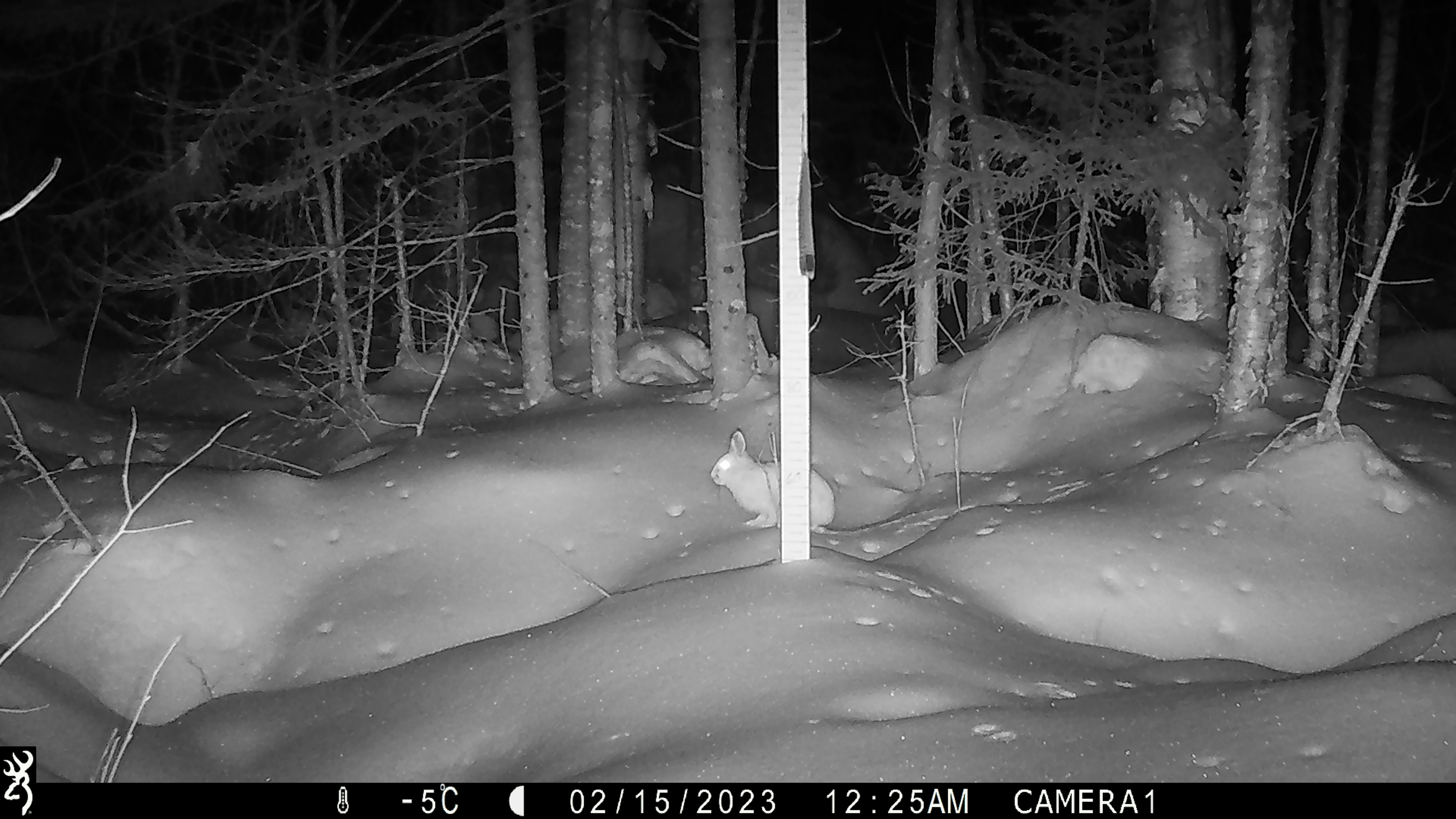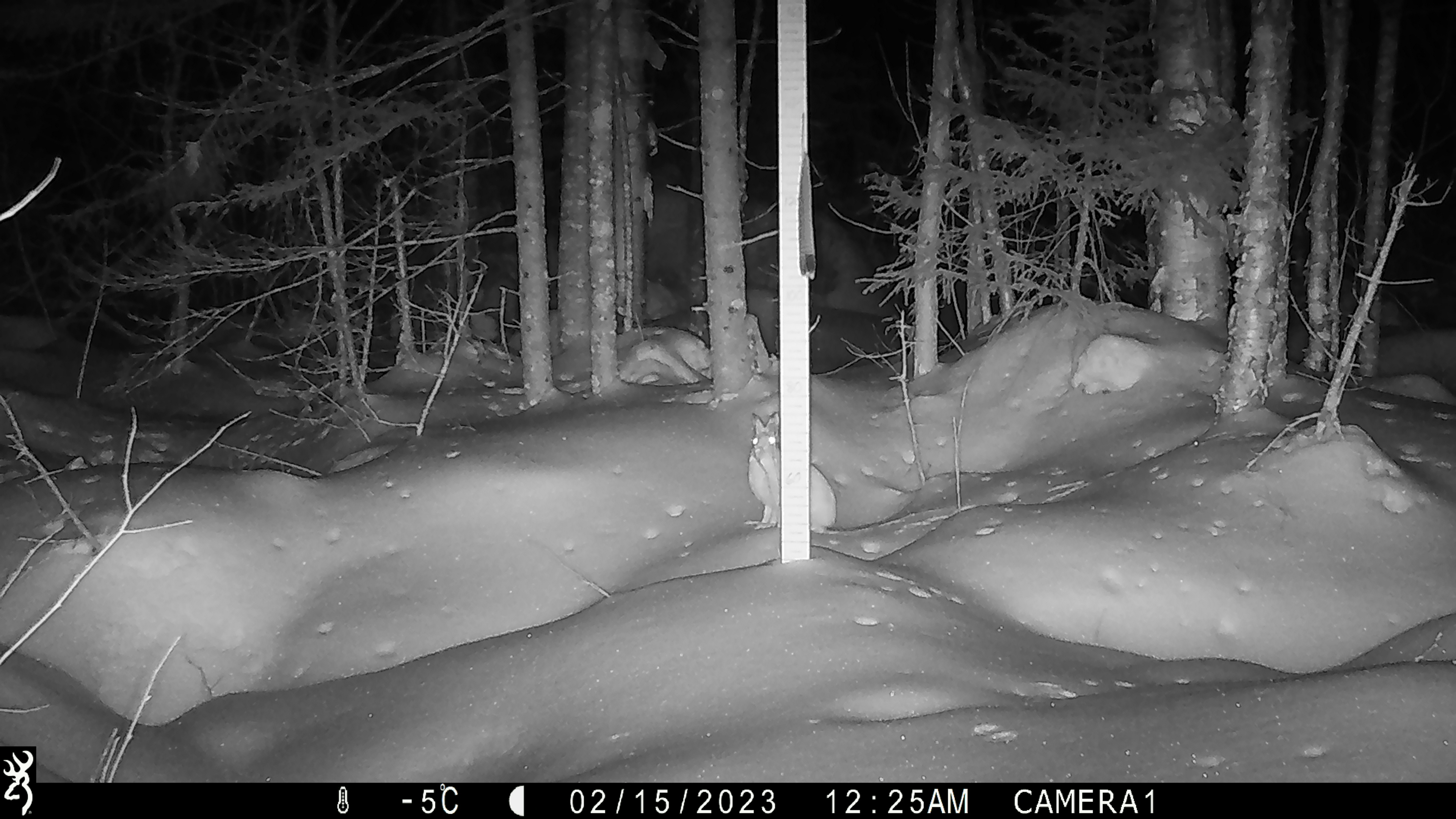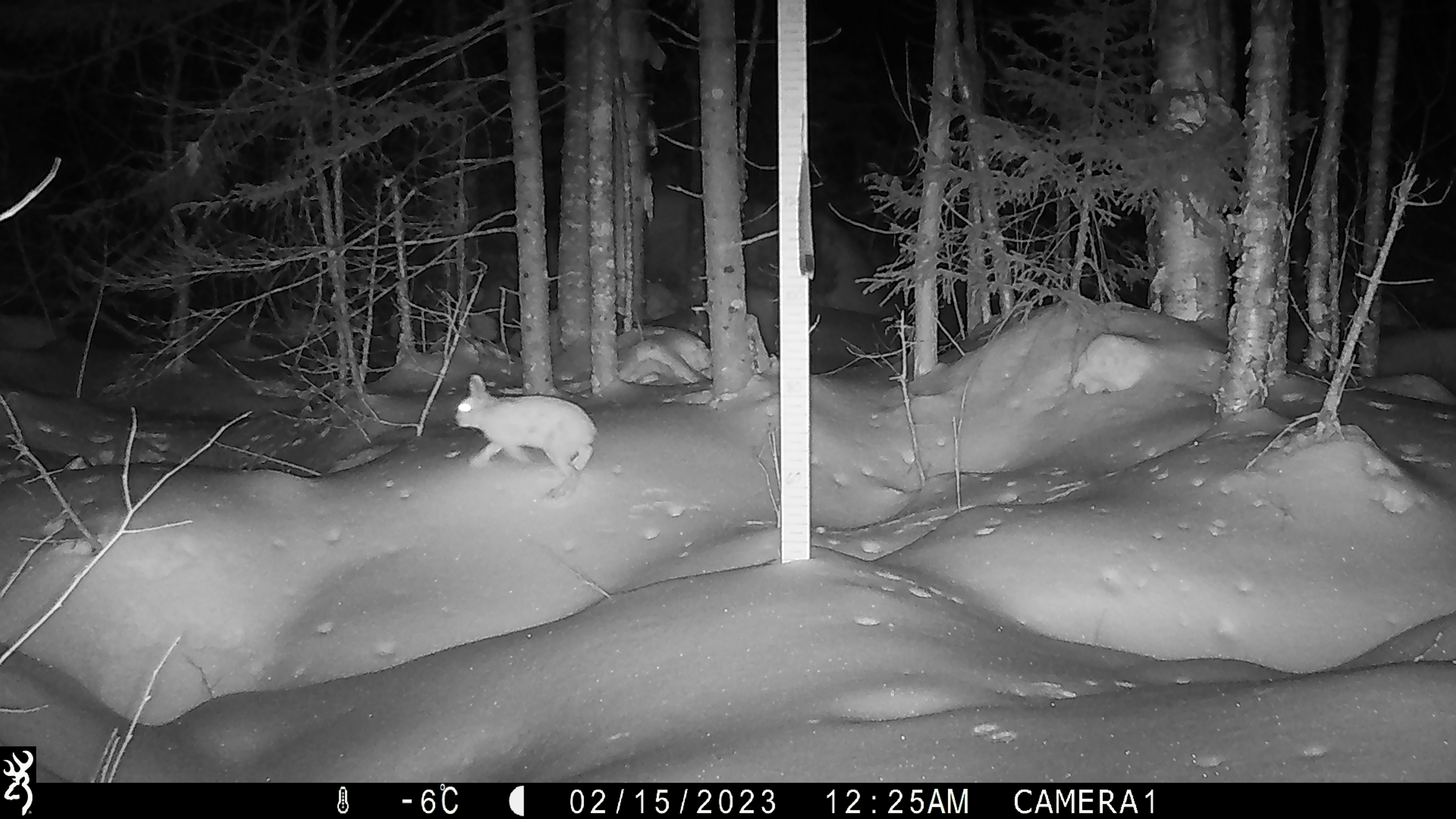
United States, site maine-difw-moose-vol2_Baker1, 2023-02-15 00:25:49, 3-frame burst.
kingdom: Animalia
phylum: Chordata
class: Mammalia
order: Lagomorpha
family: Leporidae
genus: Lepus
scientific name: Lepus americanus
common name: snowshoe hare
Snowshoe hare (Lepus americanus).